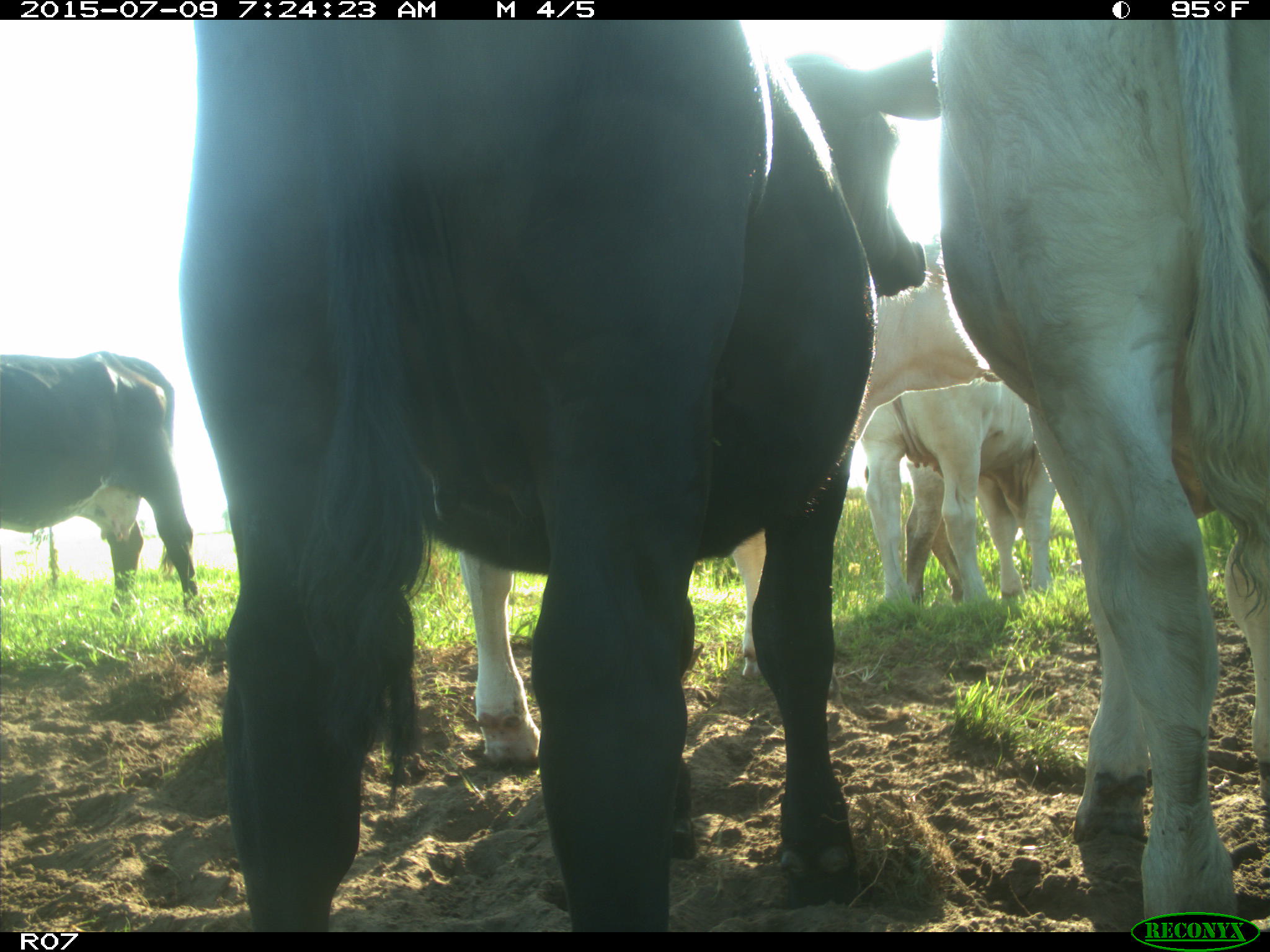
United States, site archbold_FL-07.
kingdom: Animalia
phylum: Chordata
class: Mammalia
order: Artiodactyla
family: Bovidae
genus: Bos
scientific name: Bos taurus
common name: domestic cow